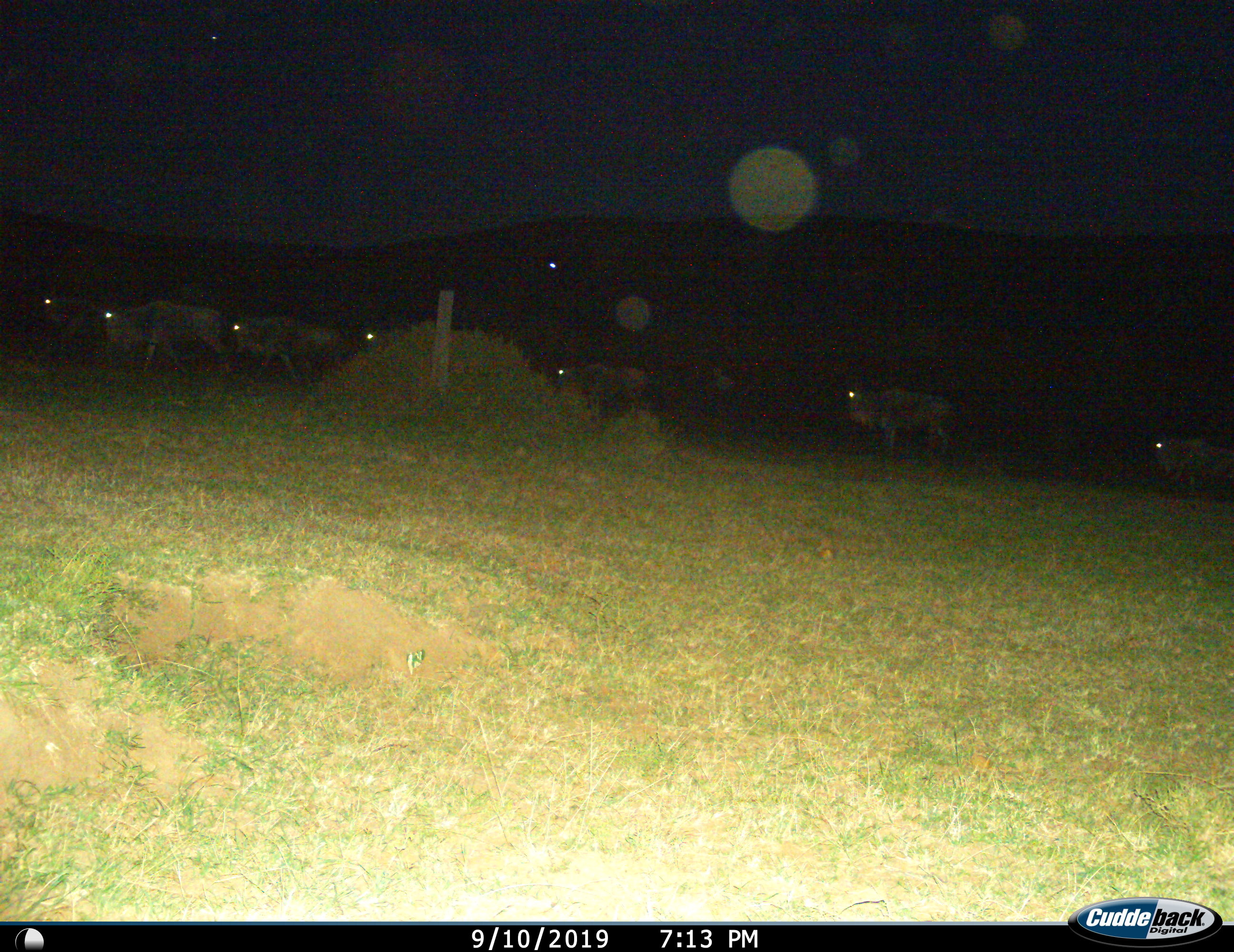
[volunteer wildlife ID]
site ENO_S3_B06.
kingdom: Animalia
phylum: Chordata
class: Mammalia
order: Artiodactyla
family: Bovidae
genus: Connochaetes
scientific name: Connochaetes taurinus taurinus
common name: blue wildebeest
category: wildebeestblue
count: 7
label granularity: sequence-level